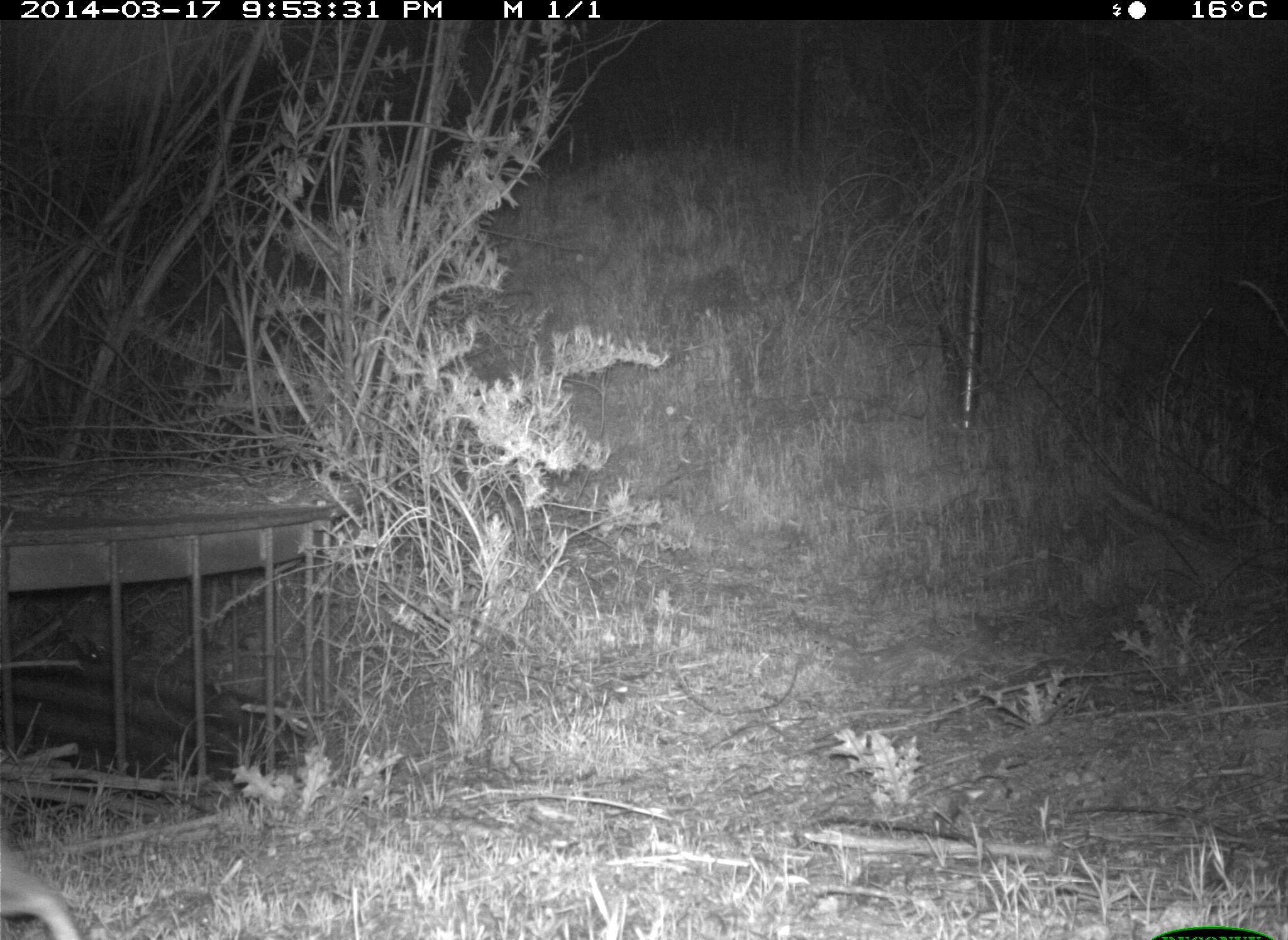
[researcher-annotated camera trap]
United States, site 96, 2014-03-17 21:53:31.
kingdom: Animalia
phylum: Chordata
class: Mammalia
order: Lagomorpha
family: Leporidae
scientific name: Leporidae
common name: rabbits and hares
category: rabbit